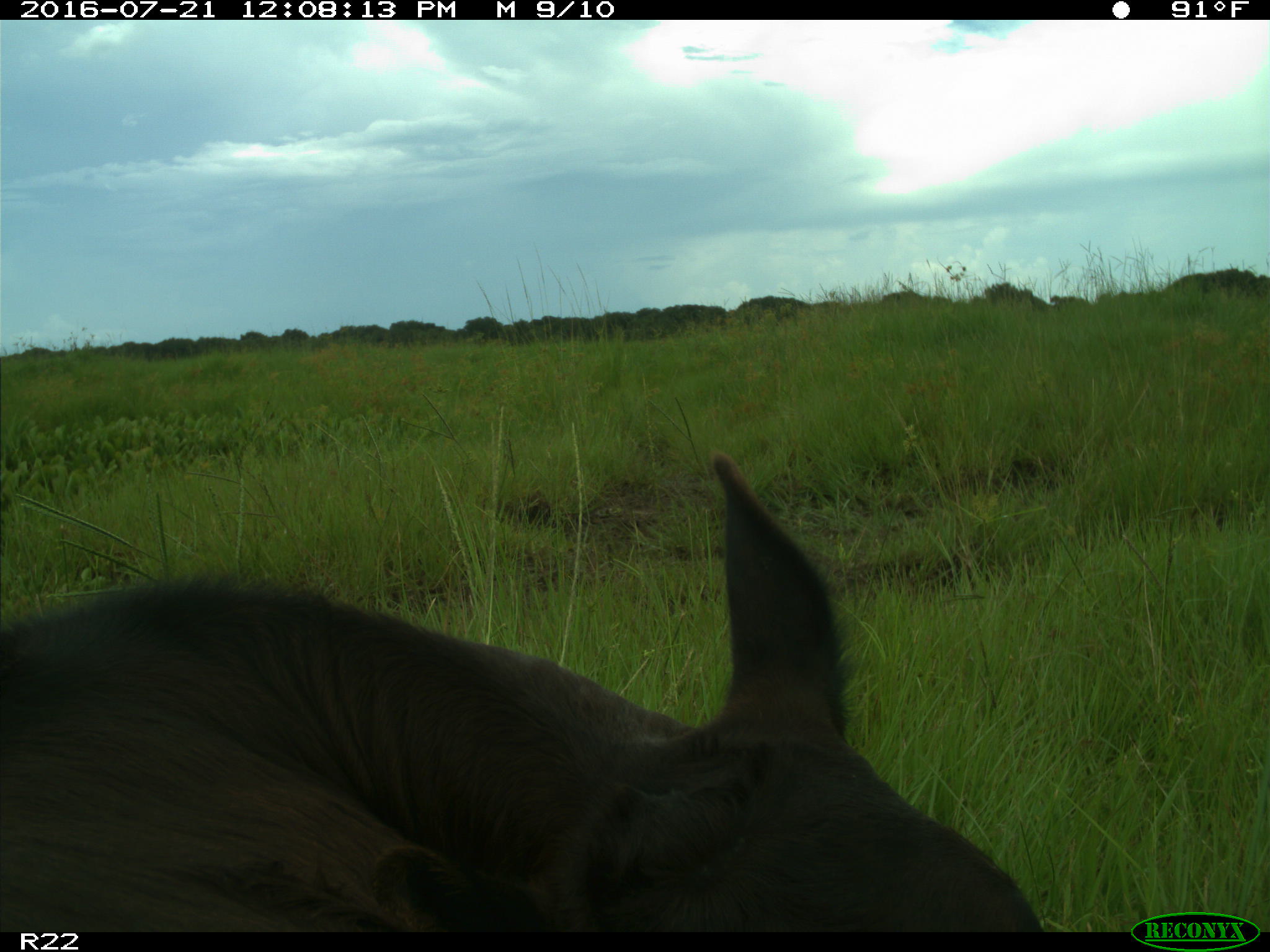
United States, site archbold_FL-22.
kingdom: Animalia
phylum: Chordata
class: Mammalia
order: Artiodactyla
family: Bovidae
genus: Bos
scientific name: Bos taurus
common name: domestic cow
Bos taurus (domestic cow).